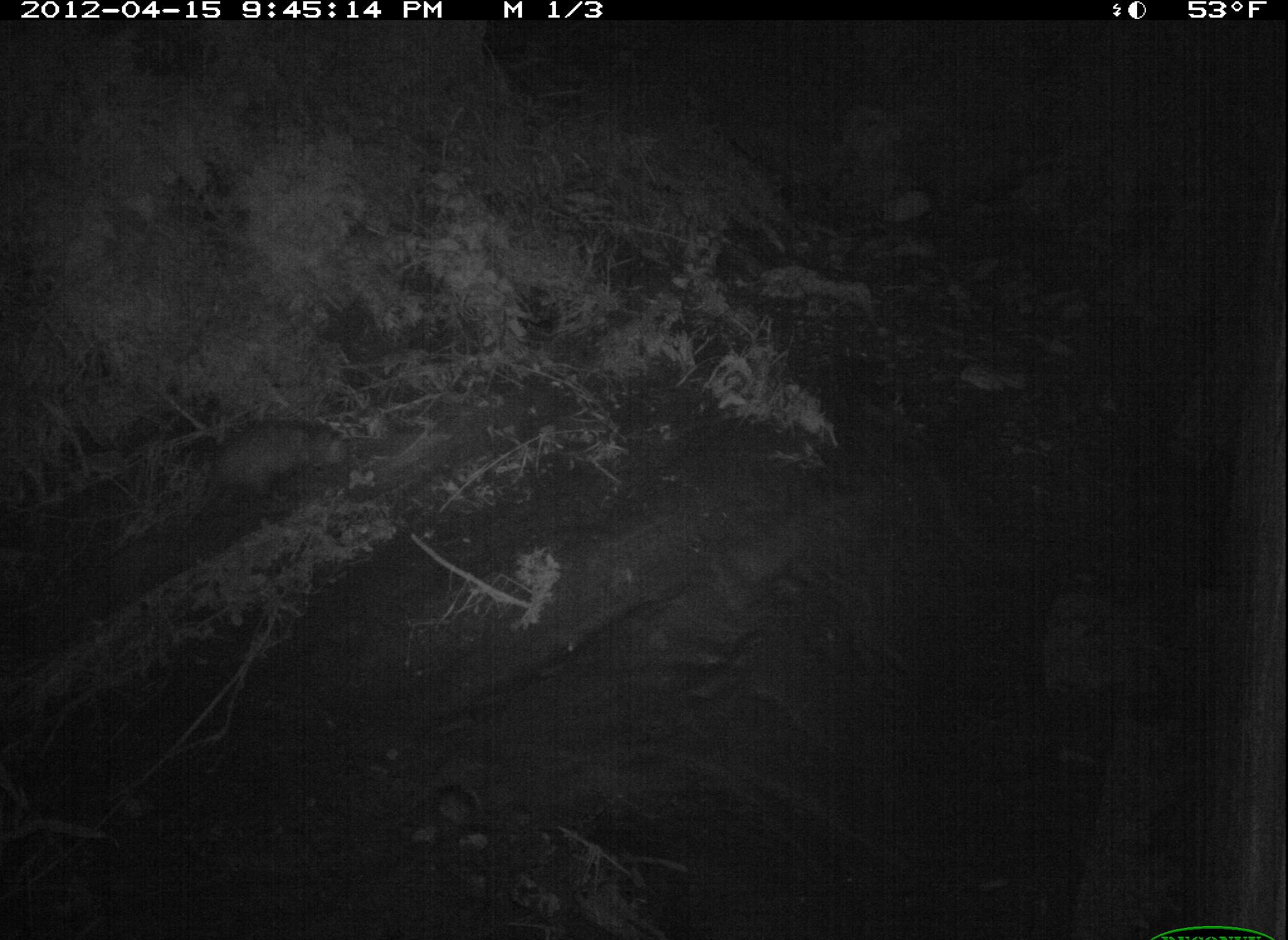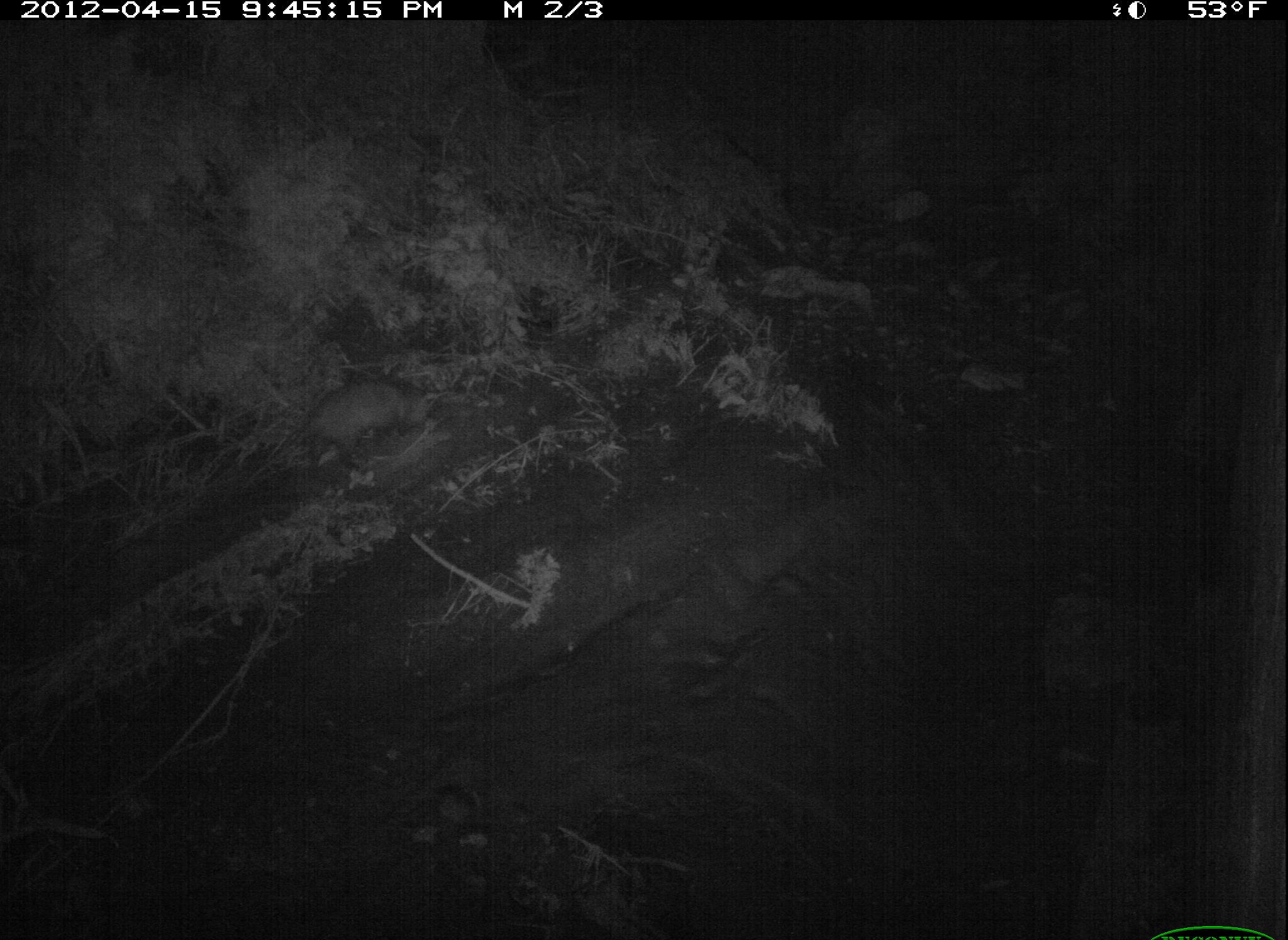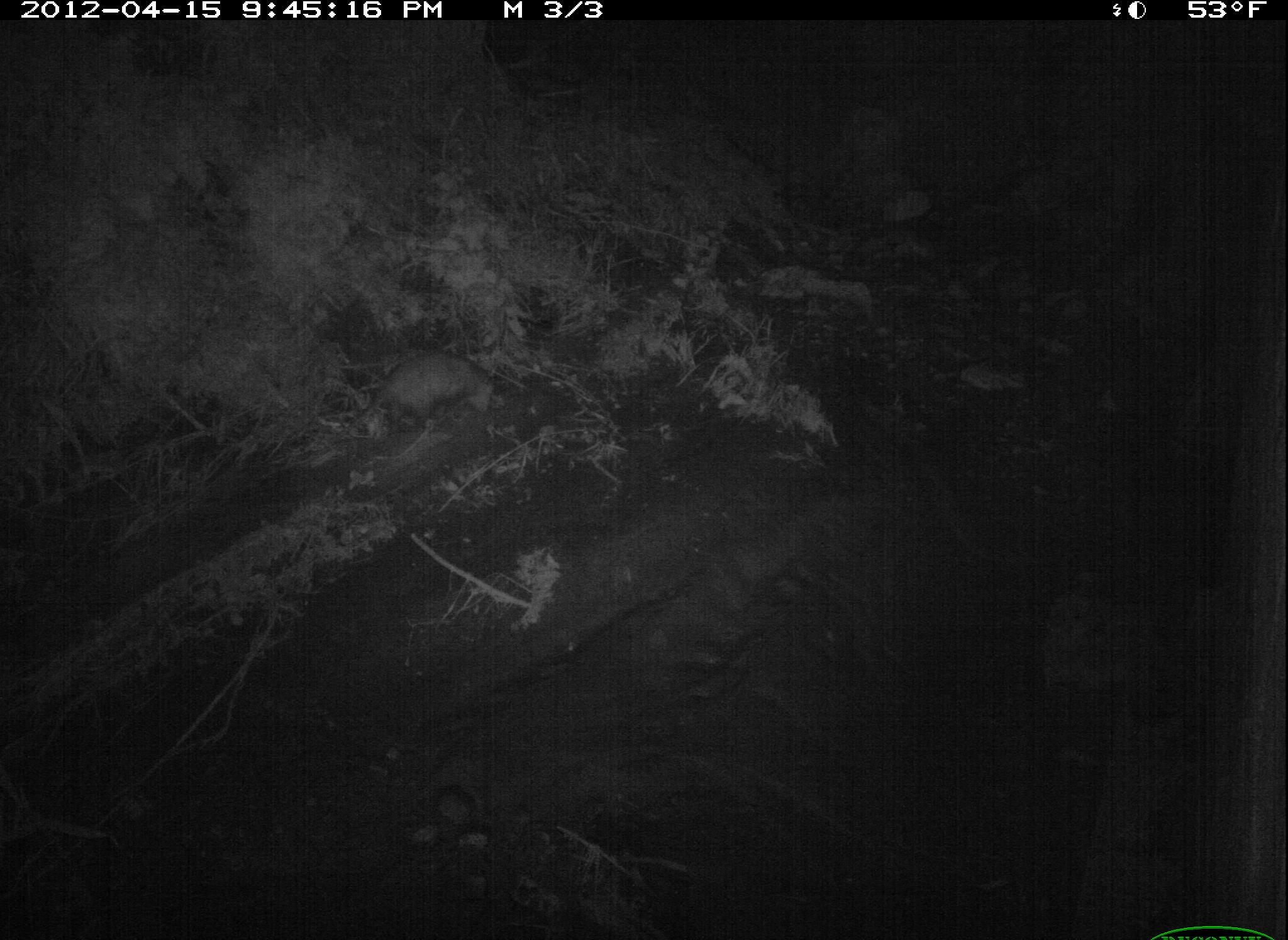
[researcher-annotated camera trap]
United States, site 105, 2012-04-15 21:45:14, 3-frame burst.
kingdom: Animalia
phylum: Chordata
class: Mammalia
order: Didelphimorphia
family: Didelphidae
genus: Didelphis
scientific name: Didelphis virginiana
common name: virginia opossum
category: opossum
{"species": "opossum (virginia opossum) (Didelphis virginiana)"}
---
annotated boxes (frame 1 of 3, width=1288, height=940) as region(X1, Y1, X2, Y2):
opossum: region(179, 404, 374, 535)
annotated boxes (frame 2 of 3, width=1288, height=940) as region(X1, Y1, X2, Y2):
opossum: region(258, 359, 489, 501)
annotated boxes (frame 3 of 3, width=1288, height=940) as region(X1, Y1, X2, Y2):
opossum: region(345, 341, 512, 446)